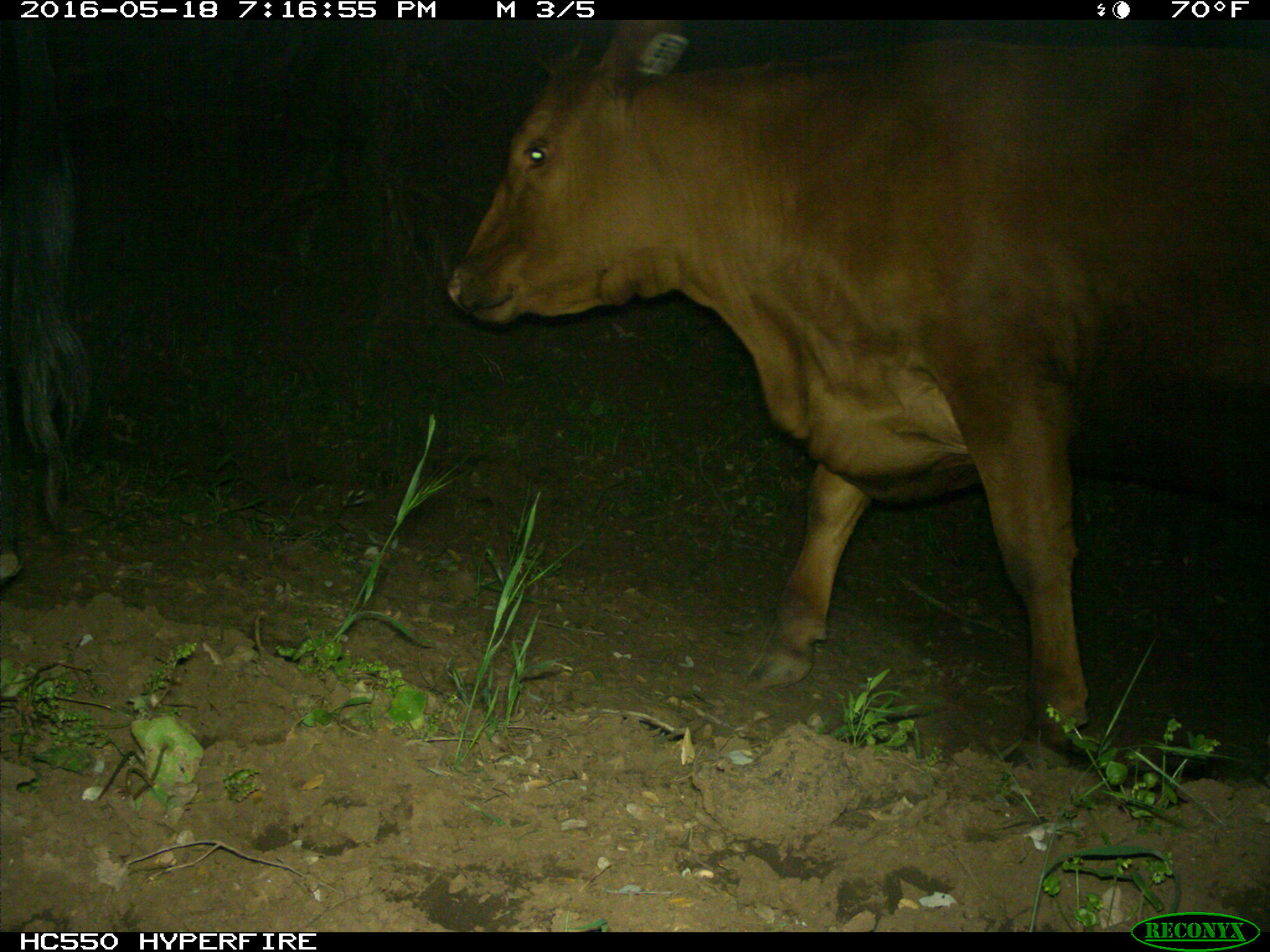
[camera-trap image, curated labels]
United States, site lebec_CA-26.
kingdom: Animalia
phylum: Chordata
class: Mammalia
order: Artiodactyla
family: Bovidae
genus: Bos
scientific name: Bos taurus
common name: domestic cow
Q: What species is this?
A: Bos taurus (domestic cow).